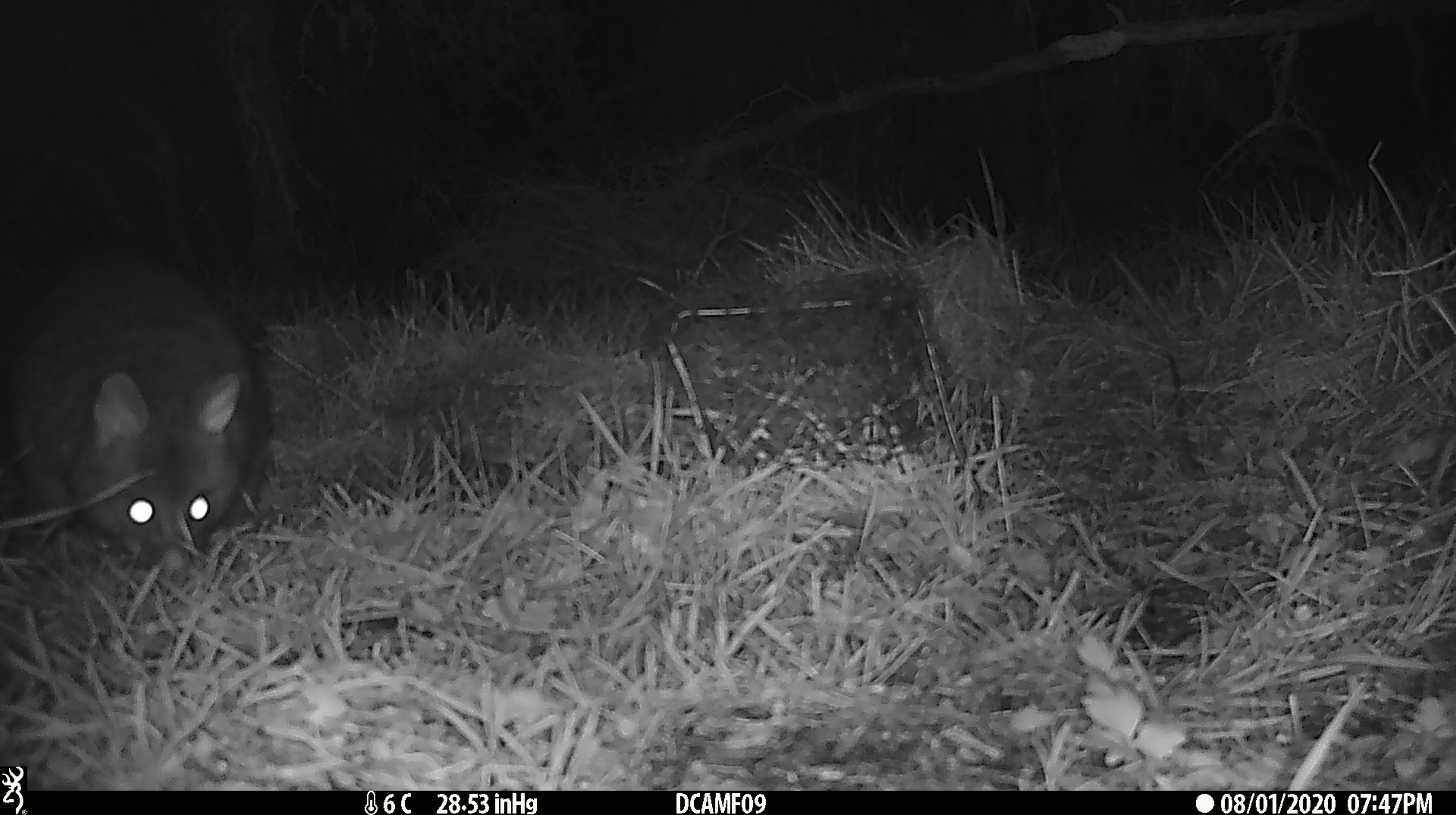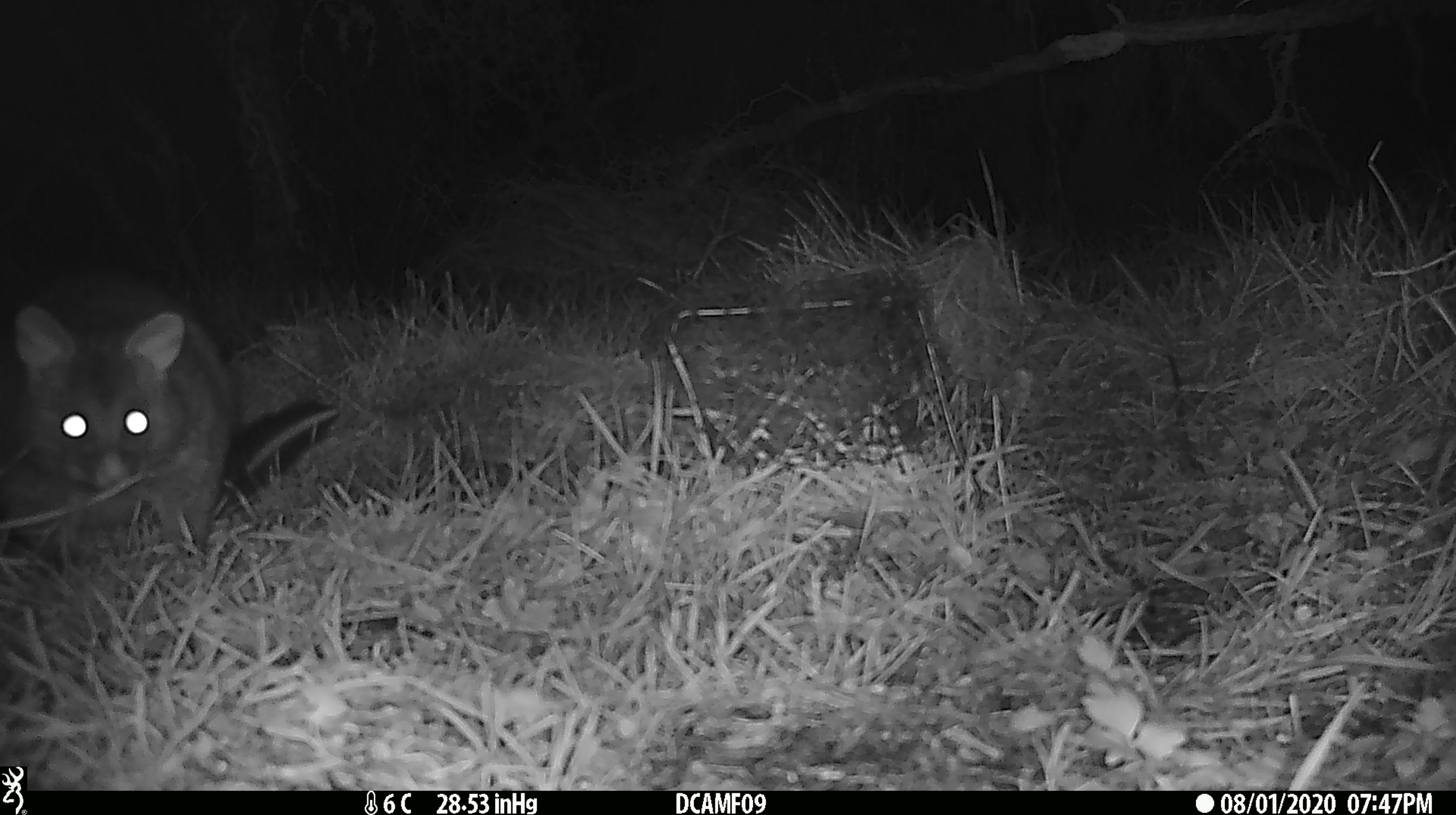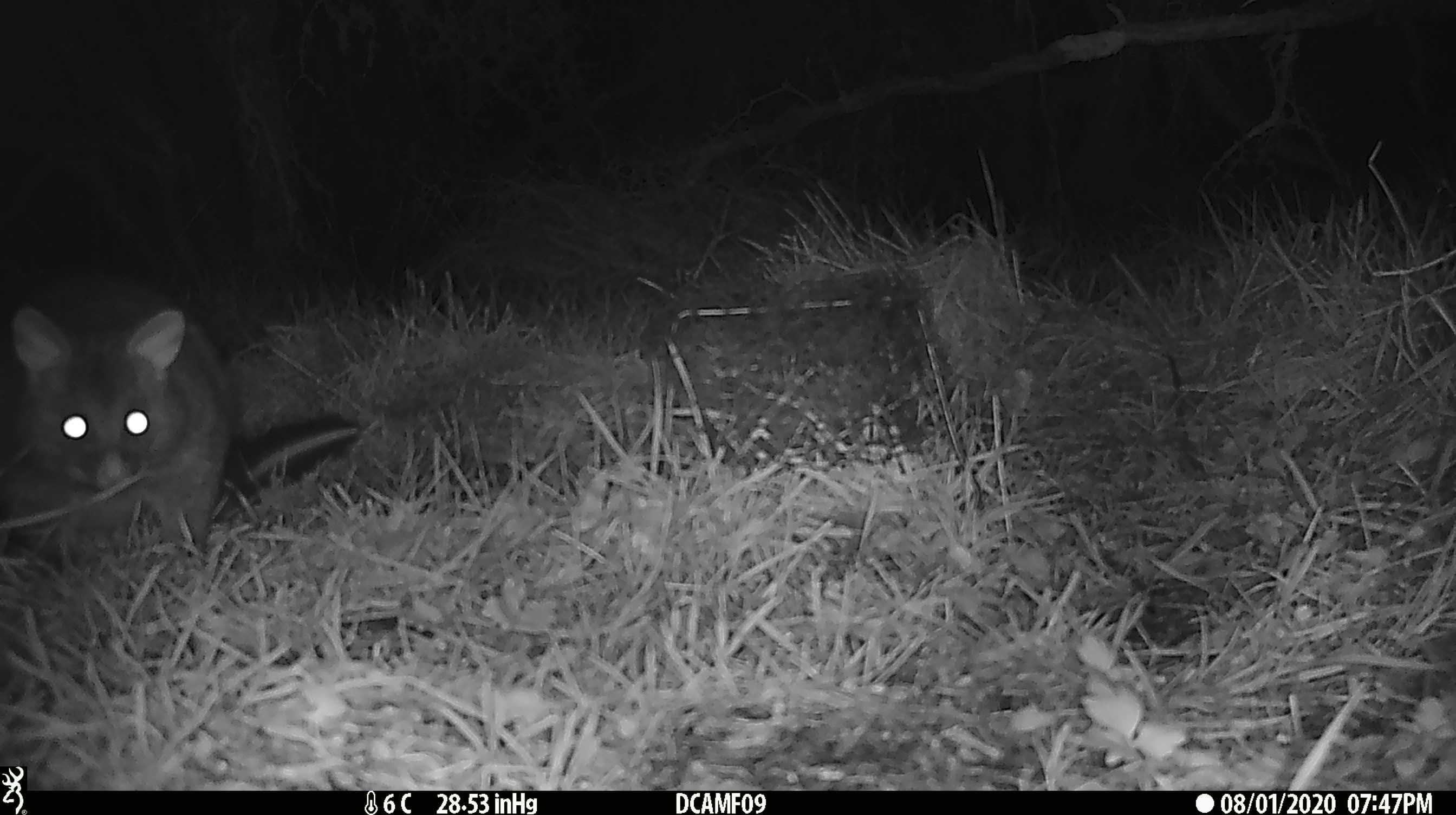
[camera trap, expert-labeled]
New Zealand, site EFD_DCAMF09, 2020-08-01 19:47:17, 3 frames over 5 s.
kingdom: Animalia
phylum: Chordata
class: Mammalia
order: Diprotodontia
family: Phalangeridae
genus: Trichosurus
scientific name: Trichosurus vulpecula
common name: common brushtail possum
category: possum